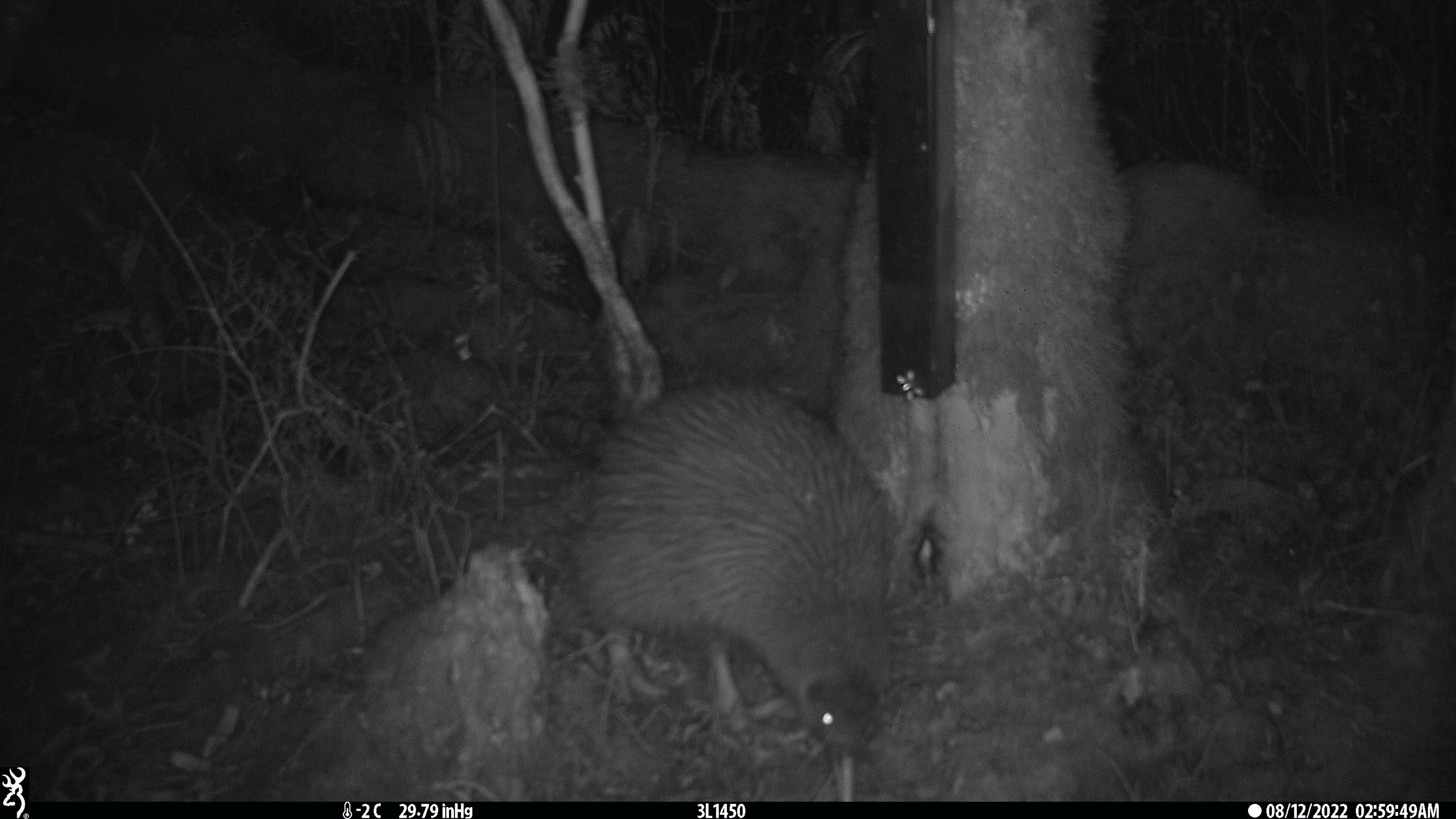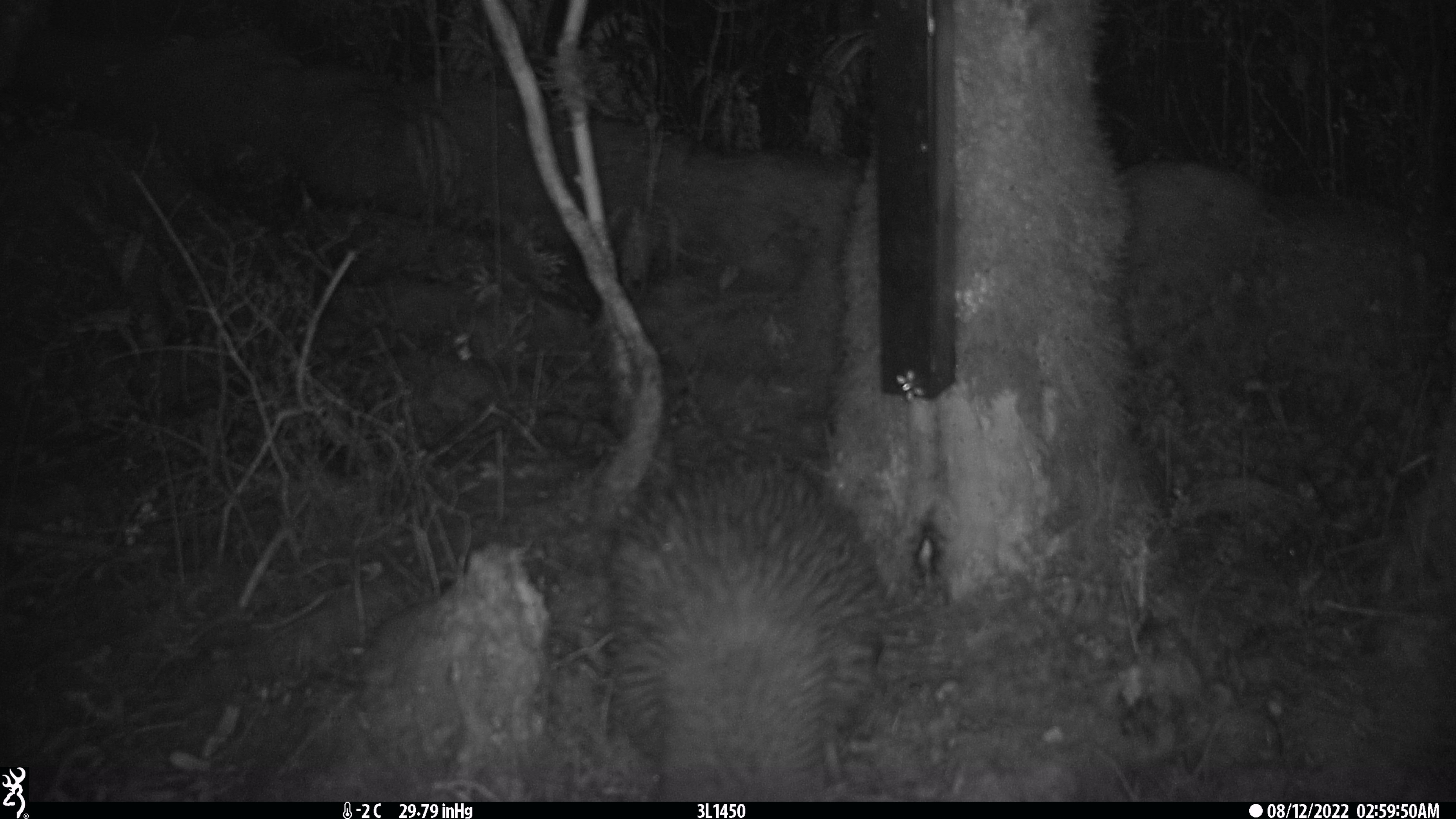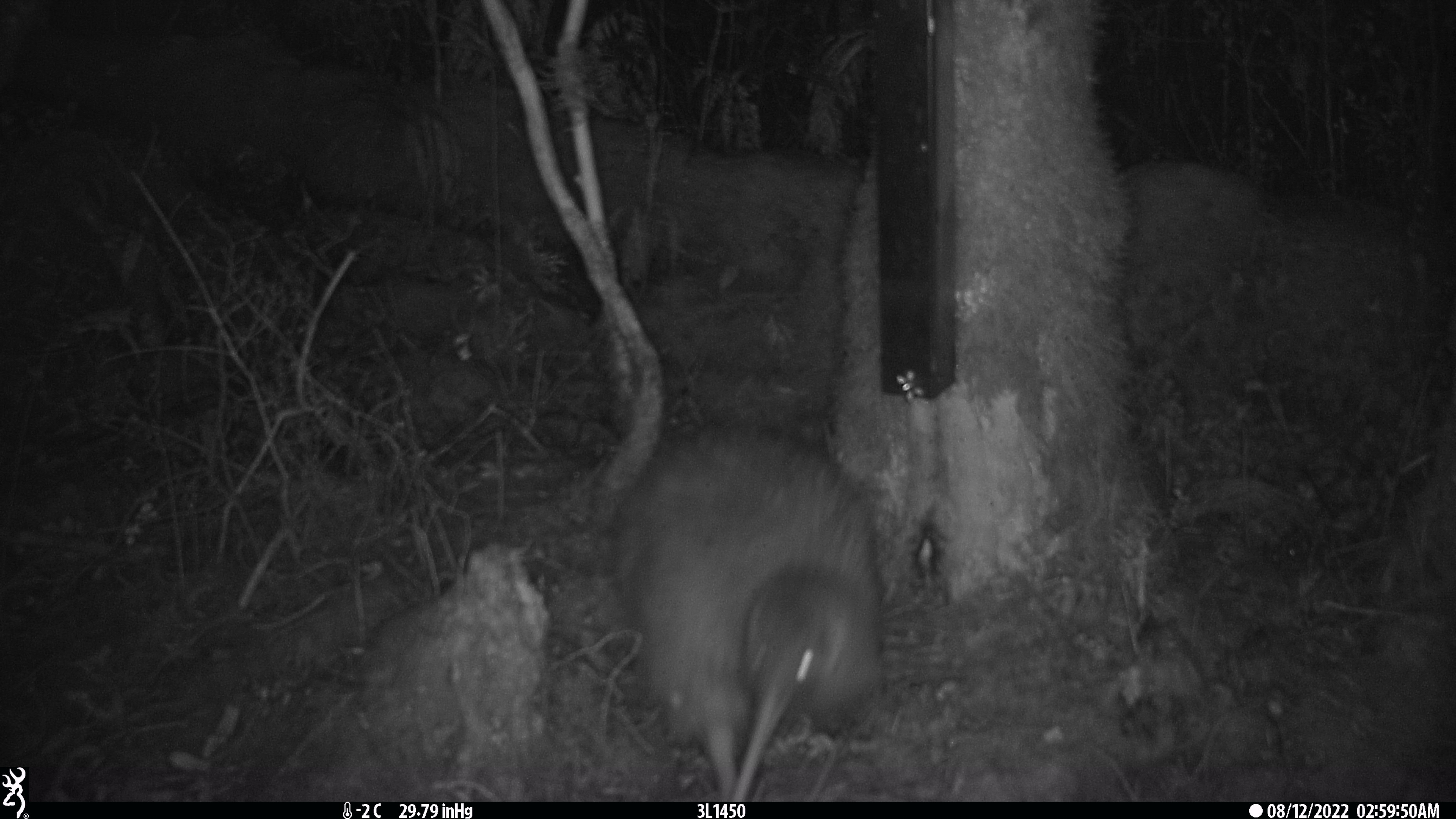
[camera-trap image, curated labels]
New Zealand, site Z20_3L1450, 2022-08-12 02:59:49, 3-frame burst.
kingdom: Animalia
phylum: Chordata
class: Aves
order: Apterygiformes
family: Apterygidae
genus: Apteryx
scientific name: Apteryx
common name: kiwi